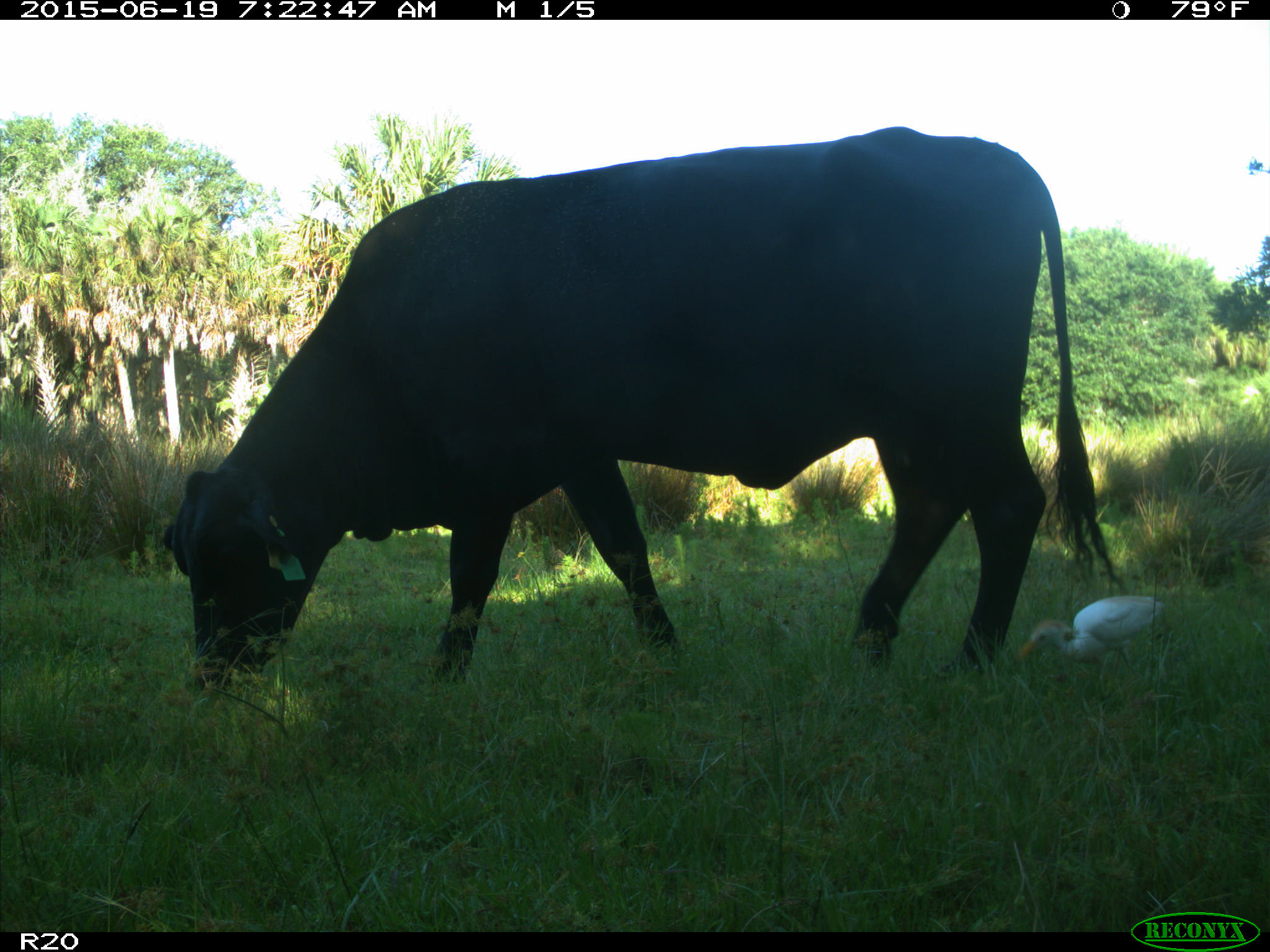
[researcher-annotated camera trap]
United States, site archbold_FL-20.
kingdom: Animalia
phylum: Chordata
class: Mammalia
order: Artiodactyla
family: Bovidae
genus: Bos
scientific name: Bos taurus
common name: domestic cow